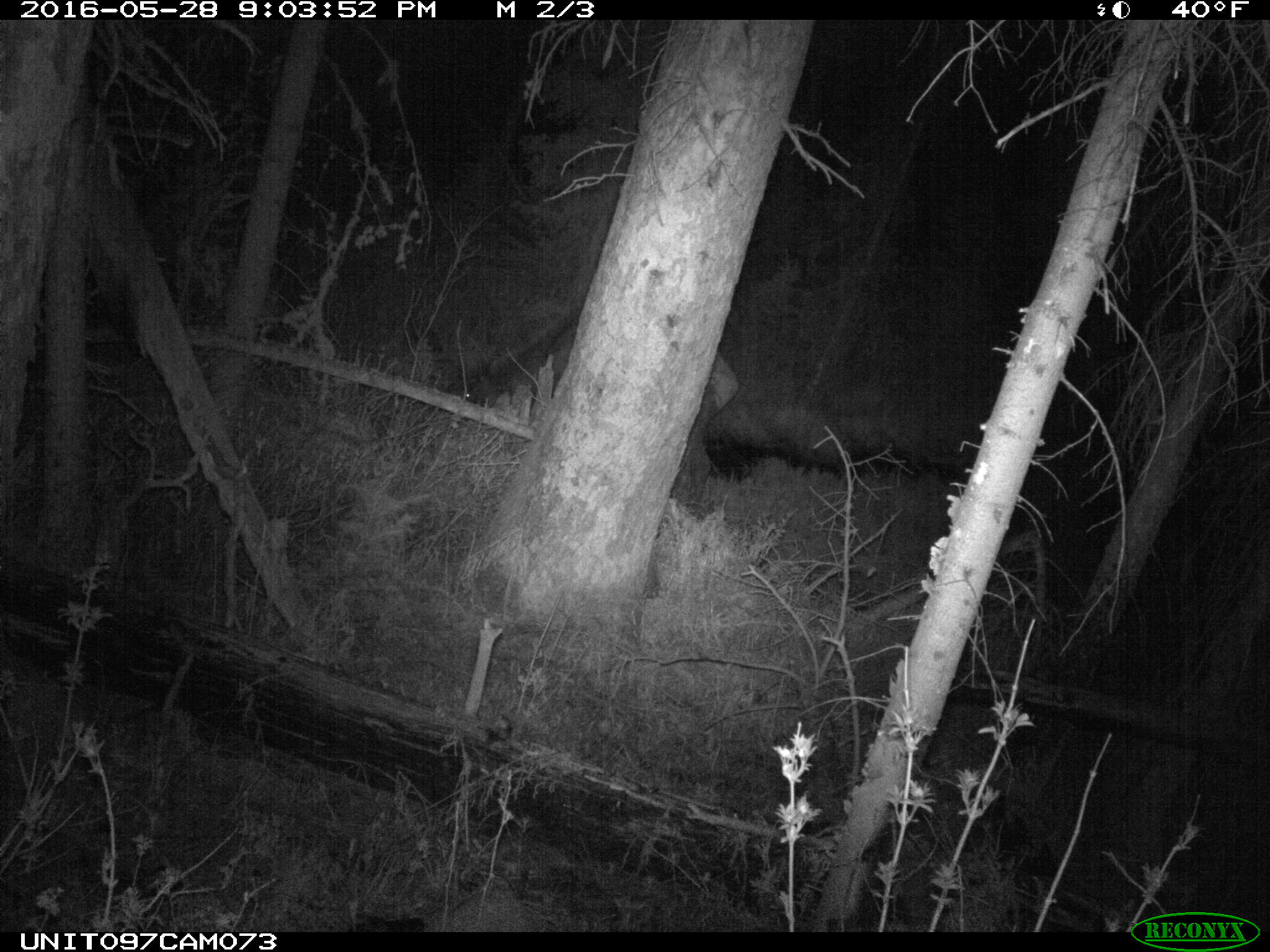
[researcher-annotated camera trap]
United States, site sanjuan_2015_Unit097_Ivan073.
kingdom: Animalia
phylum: Chordata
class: Mammalia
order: Artiodactyla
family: Cervidae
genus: Cervus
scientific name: Cervus elaphus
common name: red deer